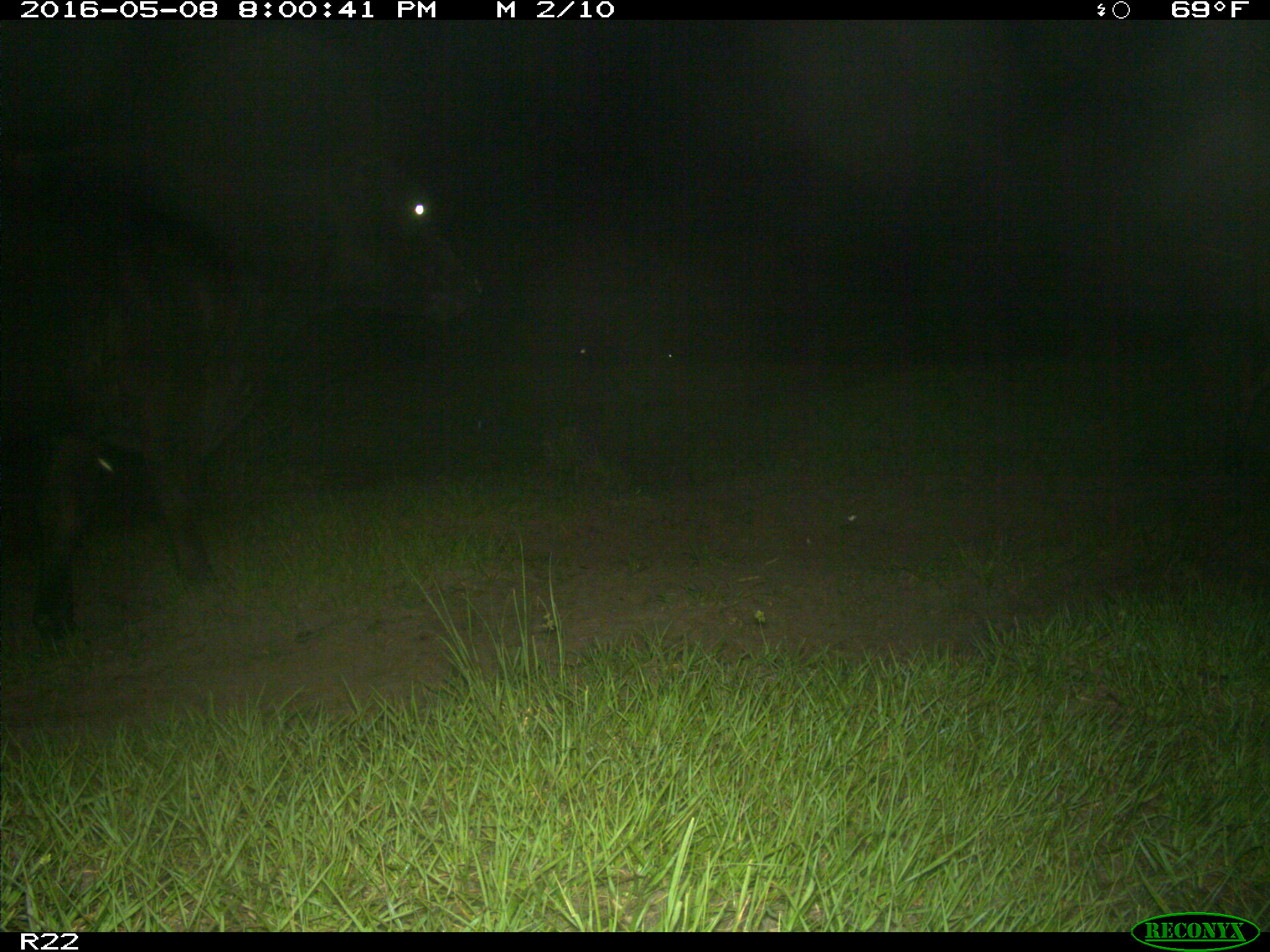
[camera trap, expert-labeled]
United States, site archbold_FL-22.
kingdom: Animalia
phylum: Chordata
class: Mammalia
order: Artiodactyla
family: Bovidae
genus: Bos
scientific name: Bos taurus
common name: domestic cow